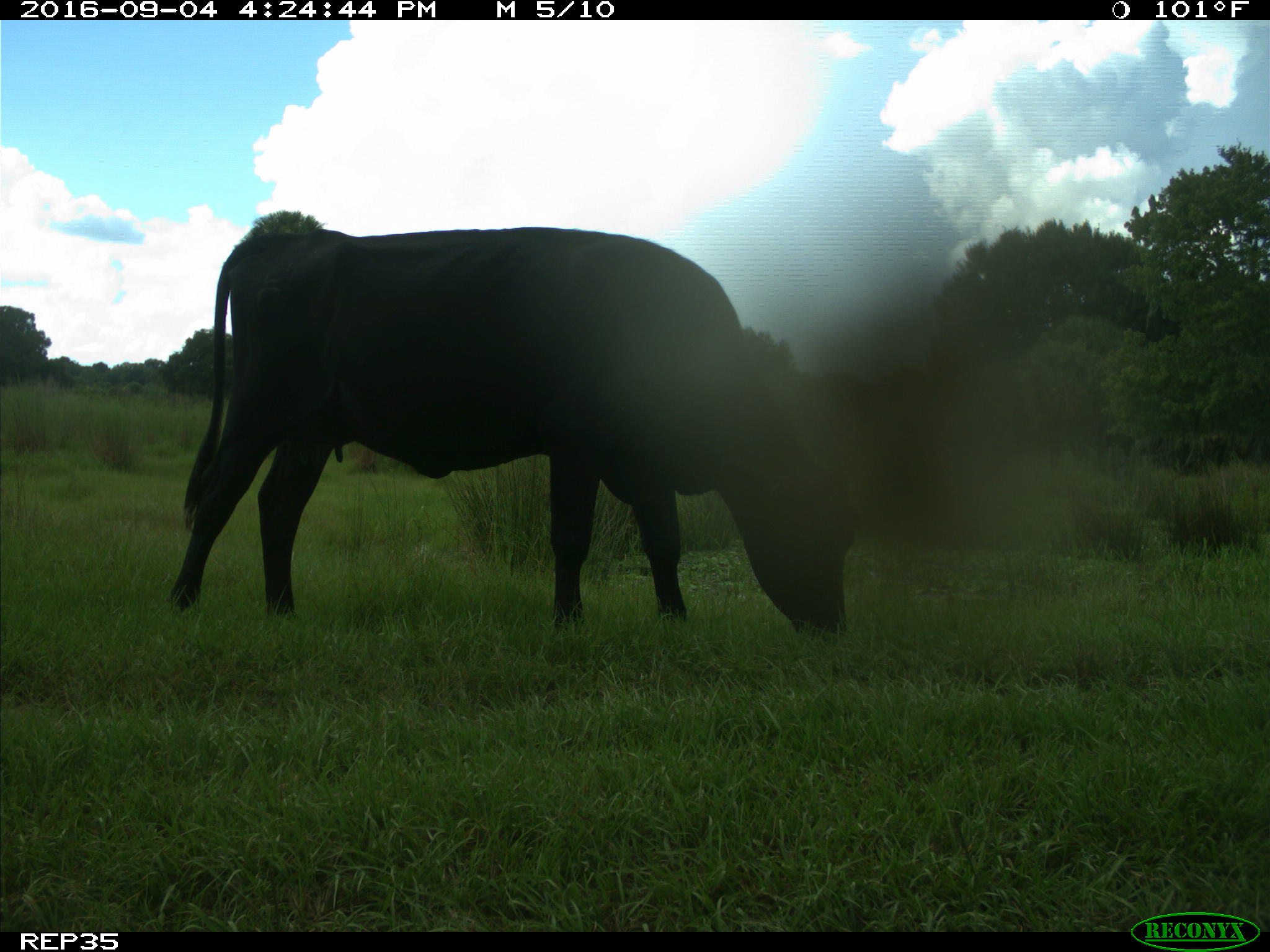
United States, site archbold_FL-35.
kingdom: Animalia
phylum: Chordata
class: Mammalia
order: Artiodactyla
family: Bovidae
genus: Bos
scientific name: Bos taurus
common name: domestic cow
Bos taurus (domestic cow).